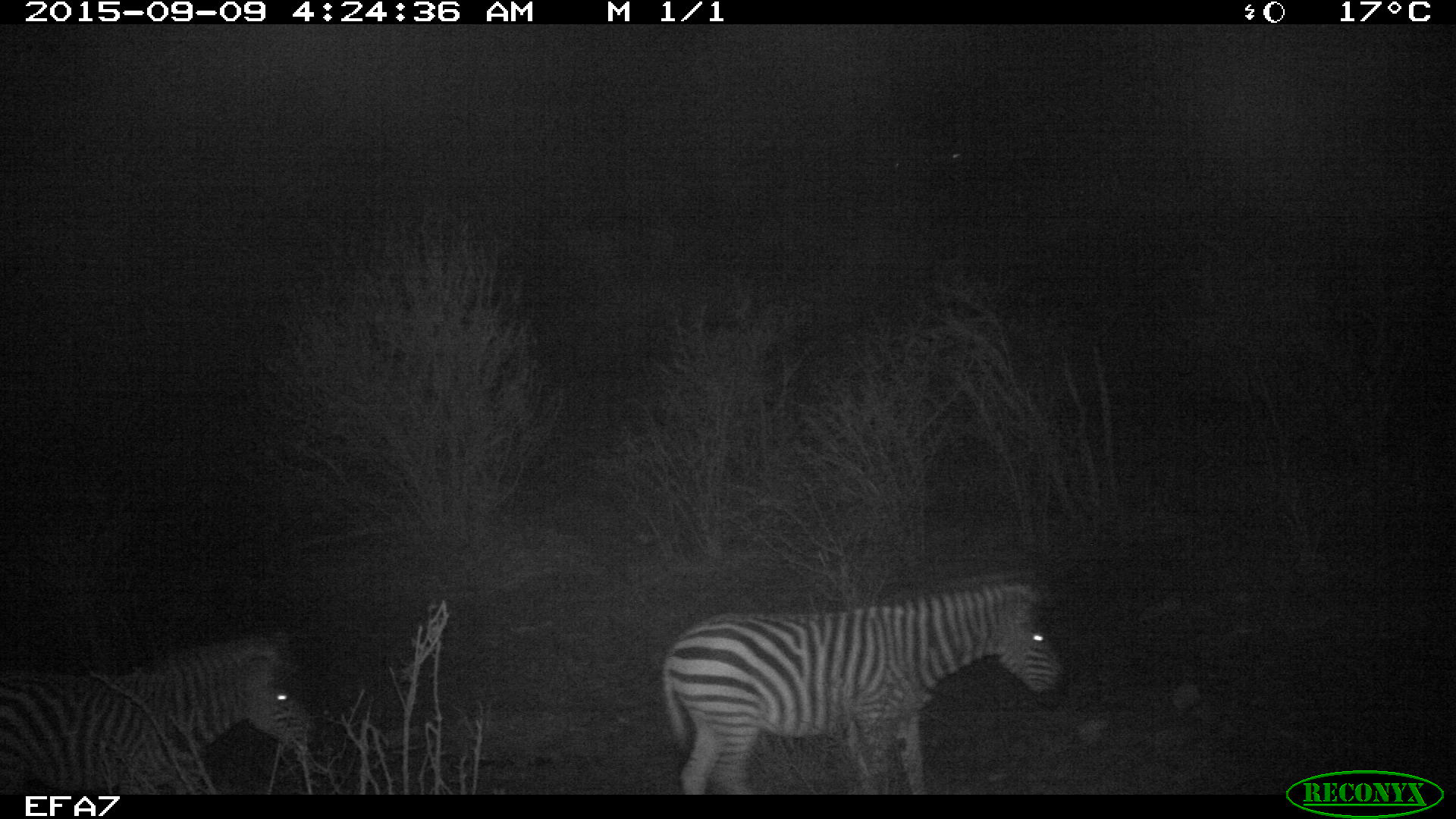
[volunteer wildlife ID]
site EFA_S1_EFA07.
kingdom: Animalia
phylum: Chordata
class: Mammalia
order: Perissodactyla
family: Equidae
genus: Equus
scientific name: Equus quagga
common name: plains zebra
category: zebraplains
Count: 2.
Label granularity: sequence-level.